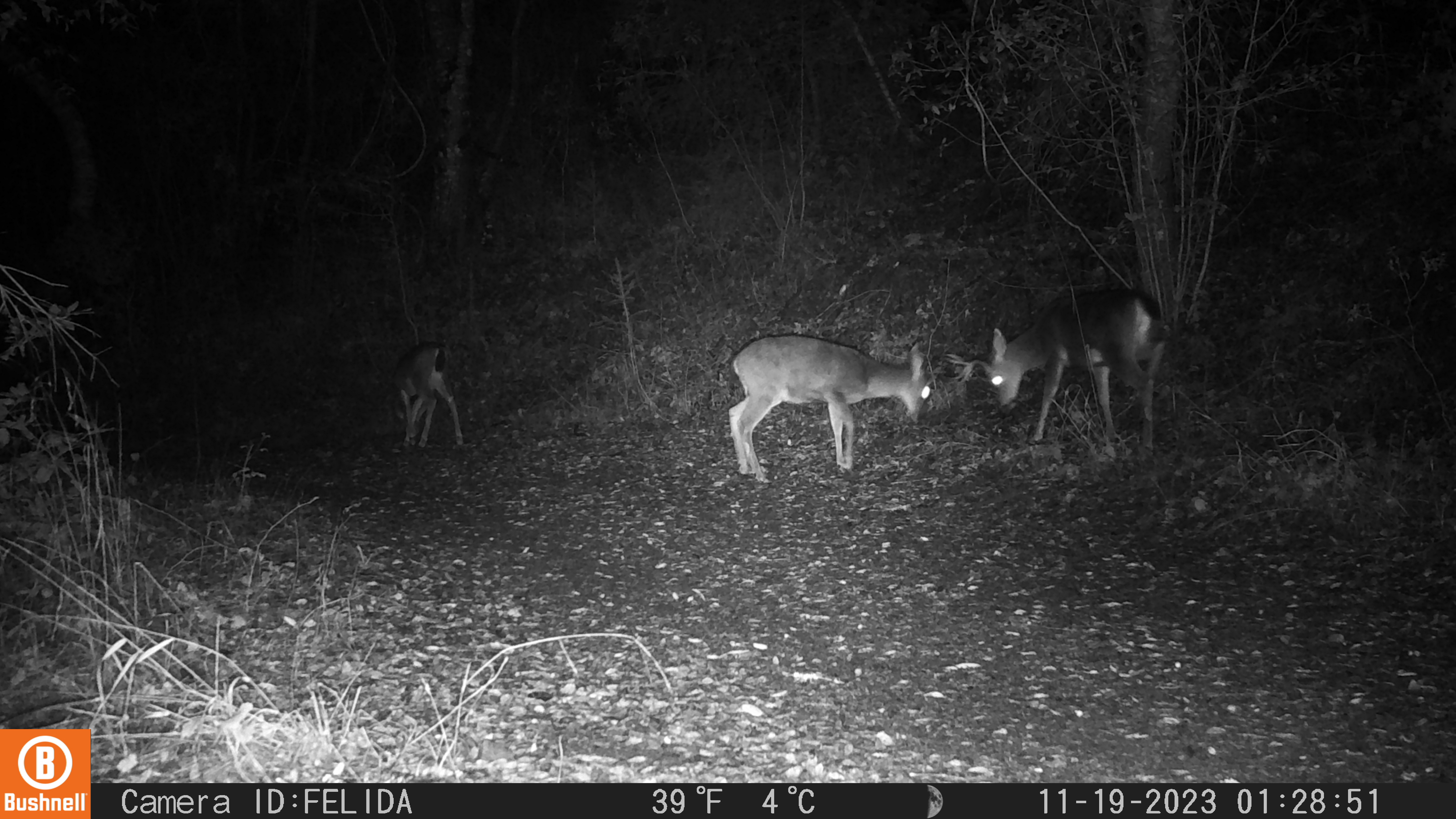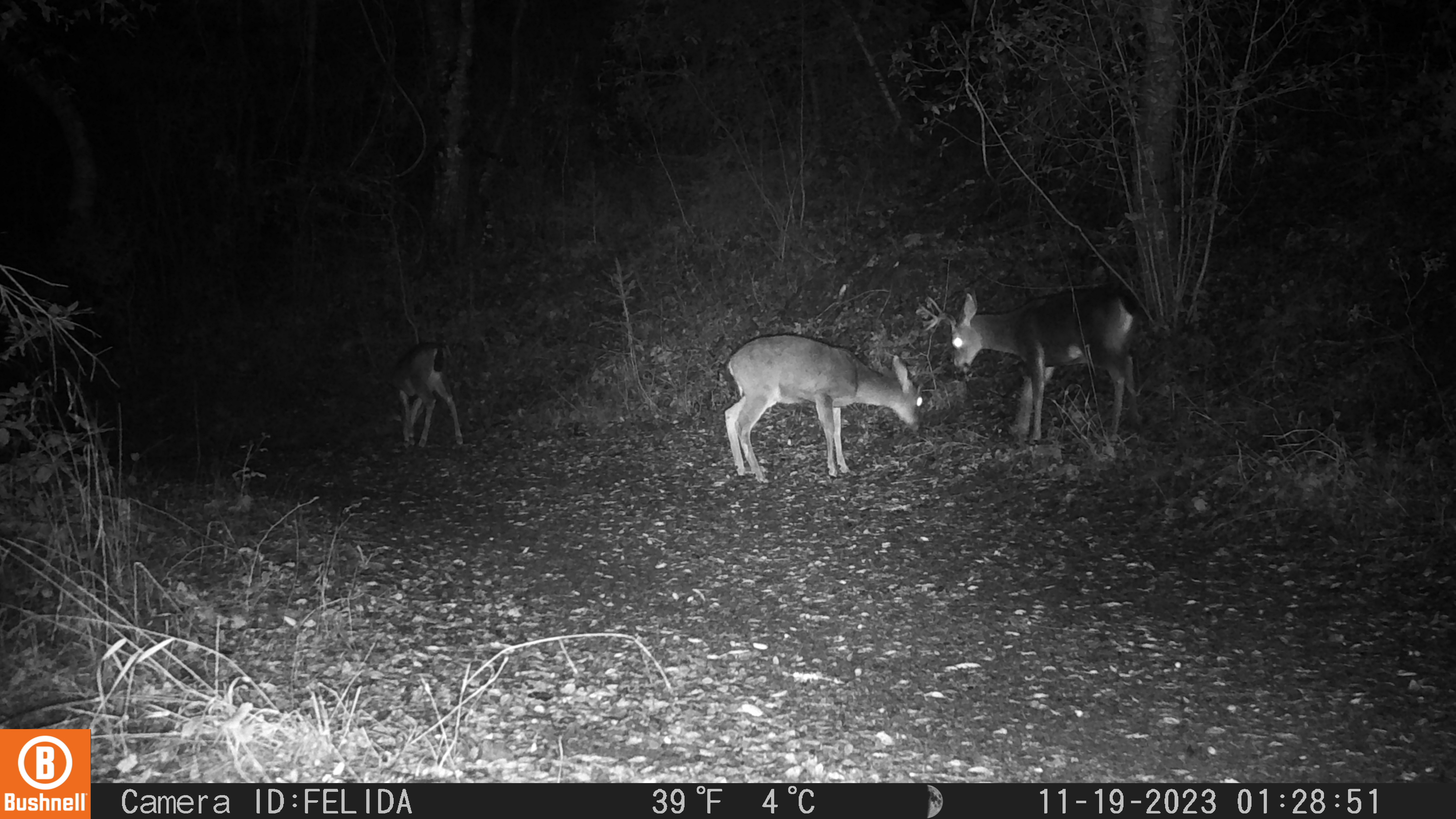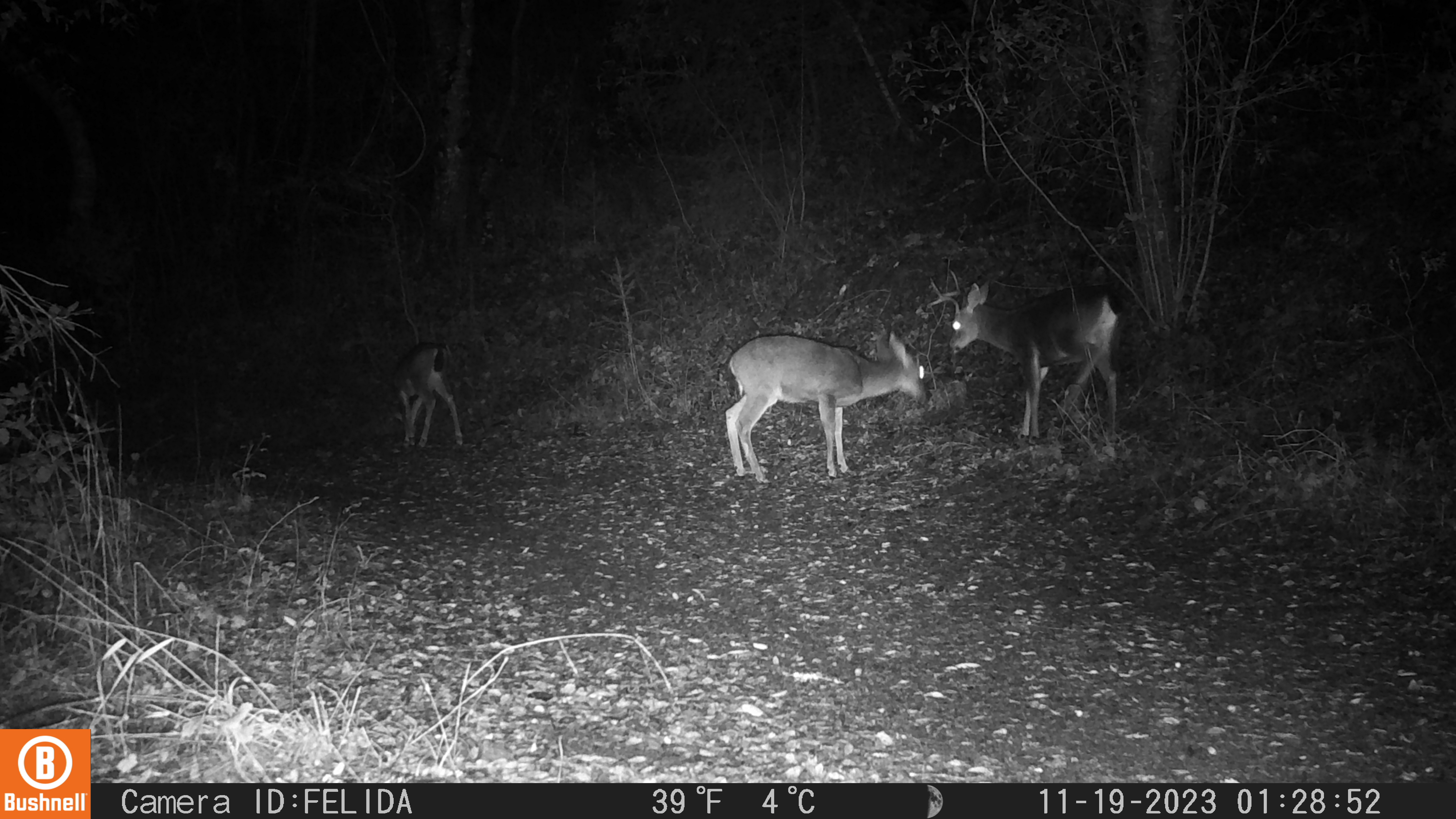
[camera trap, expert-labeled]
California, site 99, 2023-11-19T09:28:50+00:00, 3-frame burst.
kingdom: Animalia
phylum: Chordata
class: Mammalia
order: Artiodactyla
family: Cervidae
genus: Odocoileus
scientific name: Odocoileus hemionus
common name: mule deer